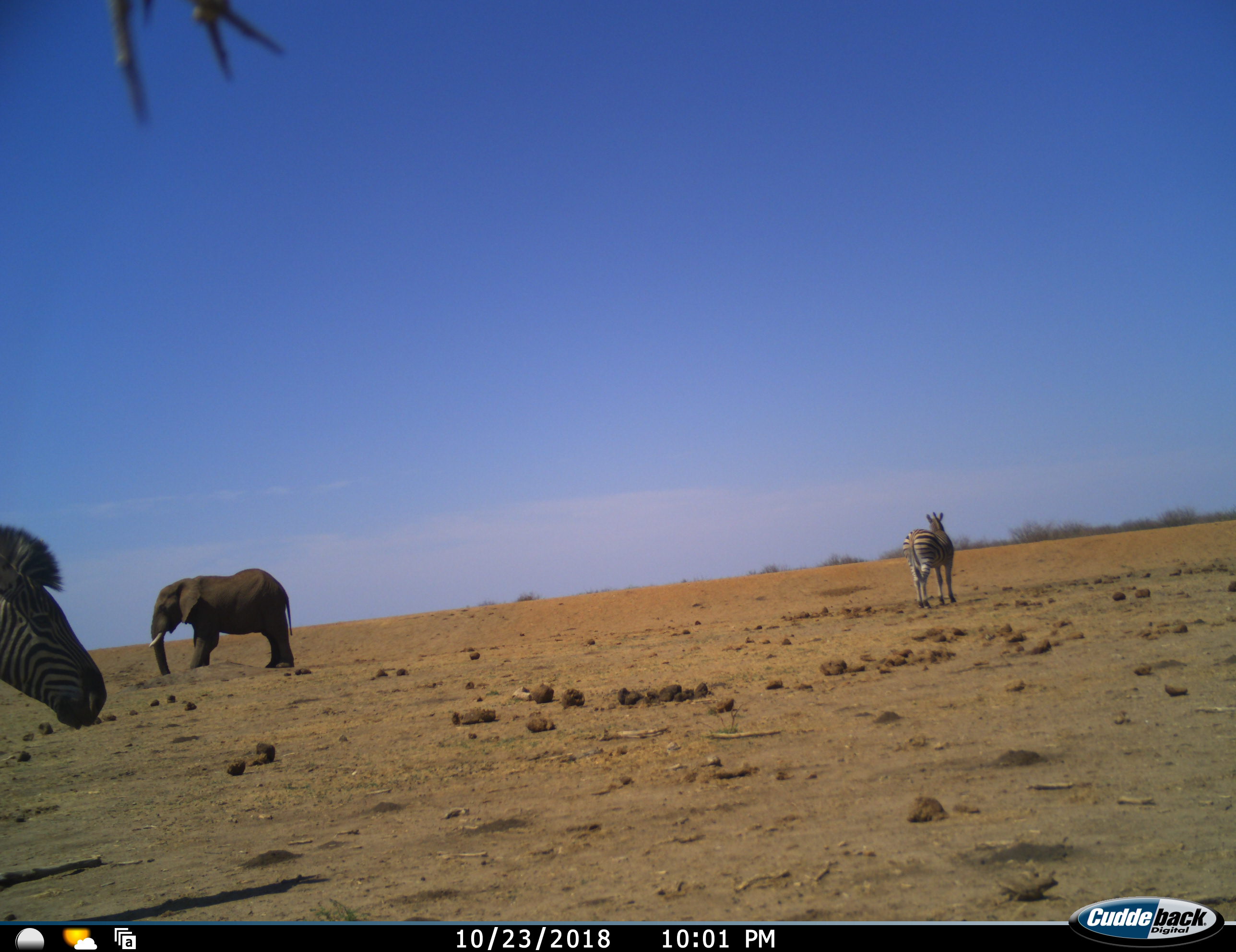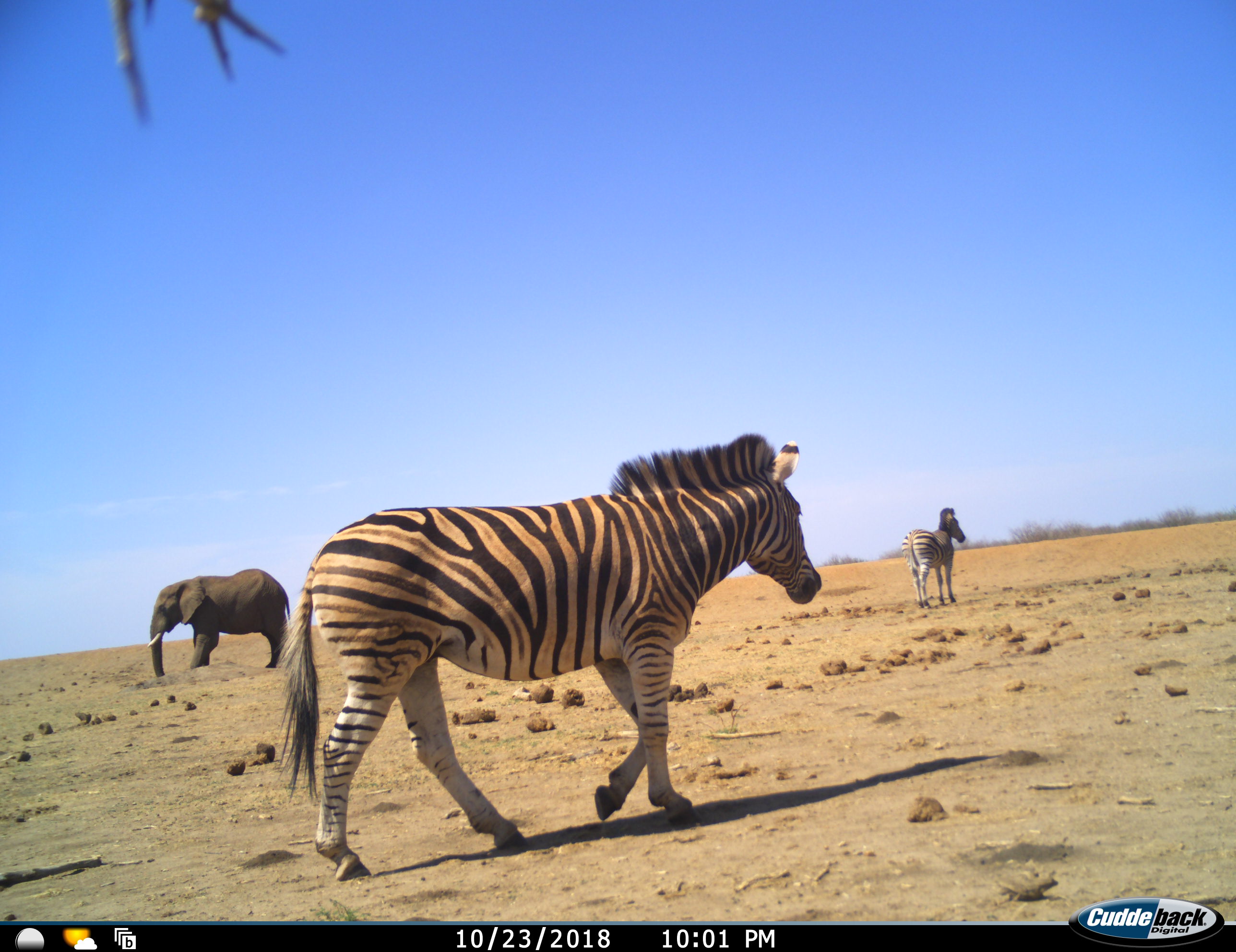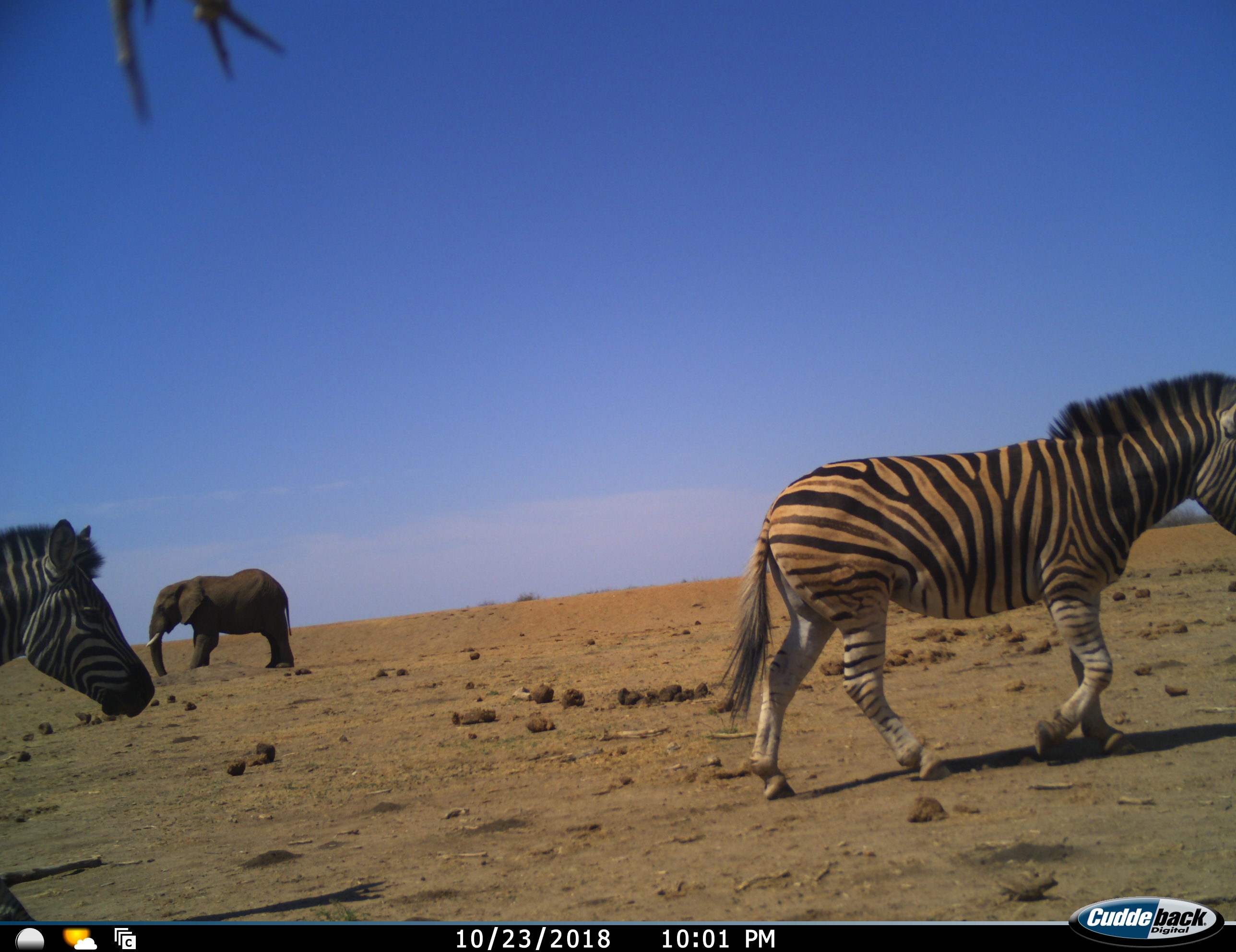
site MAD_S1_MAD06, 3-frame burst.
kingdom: Animalia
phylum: Chordata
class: Mammalia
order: Proboscidea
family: Elephantidae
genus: Loxodonta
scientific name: Loxodonta africana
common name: african bush elephant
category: elephant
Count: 1.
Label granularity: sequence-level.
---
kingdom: Animalia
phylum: Chordata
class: Mammalia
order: Perissodactyla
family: Equidae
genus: Equus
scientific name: Equus quagga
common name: plains zebra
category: zebraplains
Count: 3.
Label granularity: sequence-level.